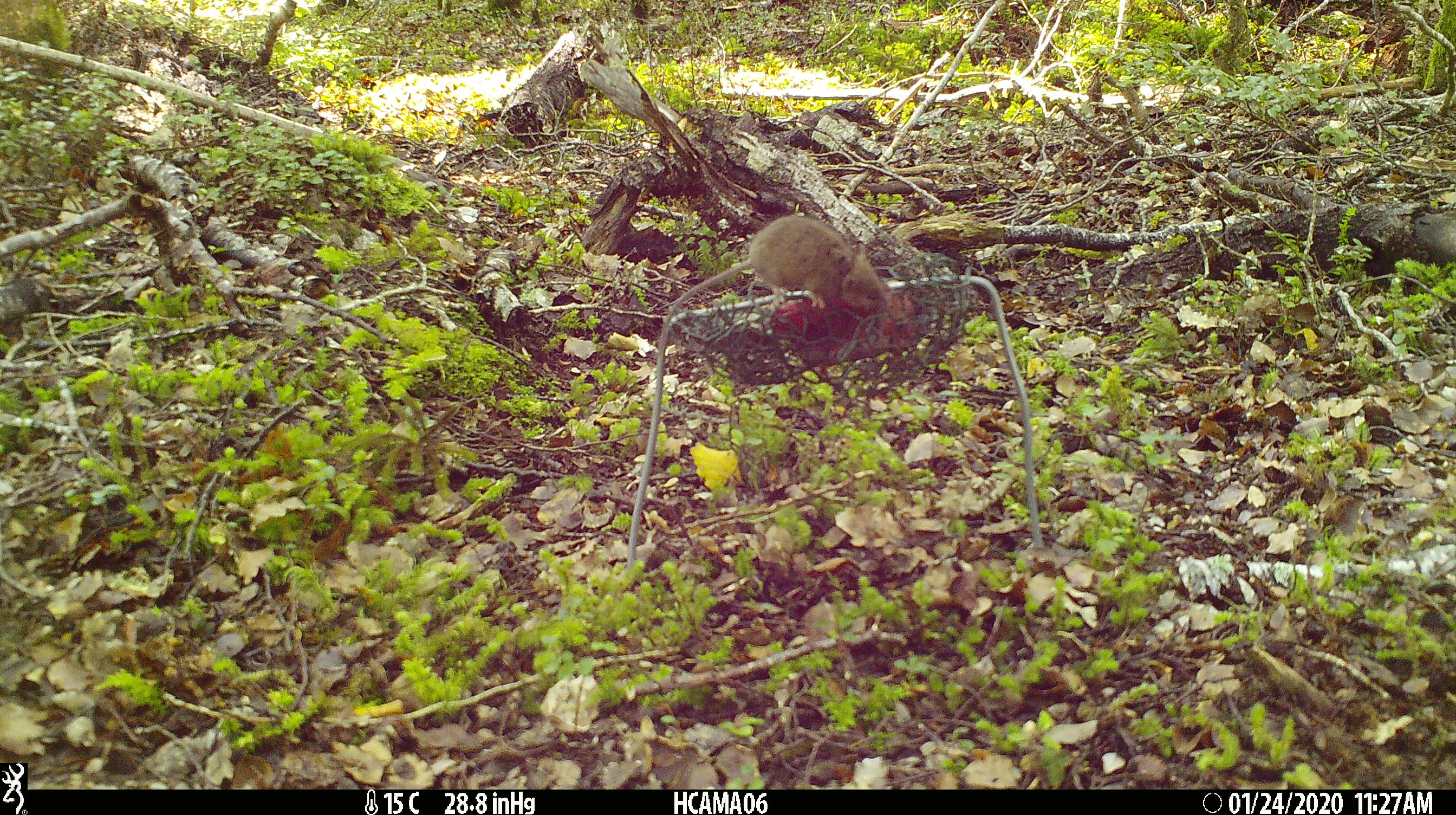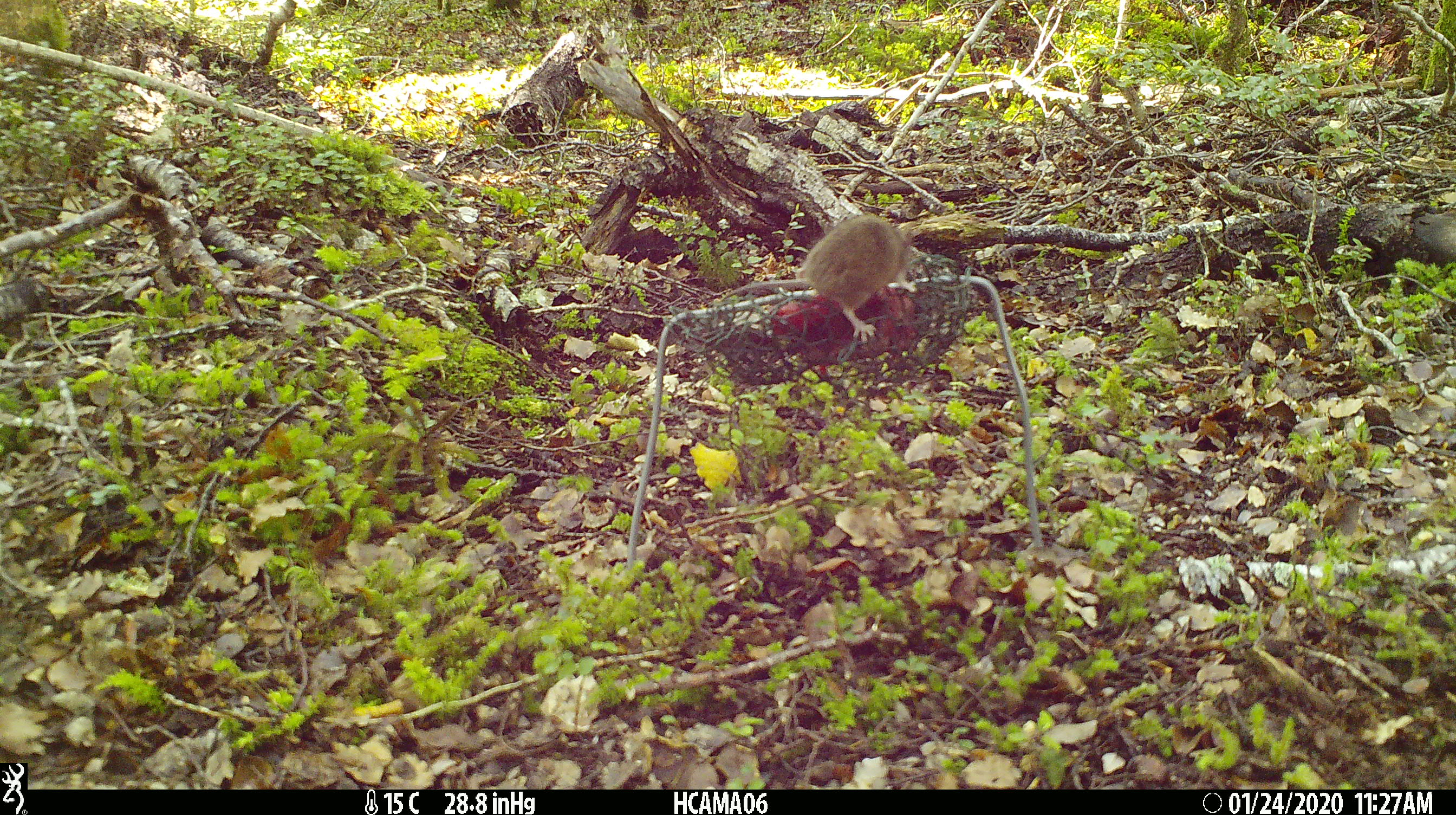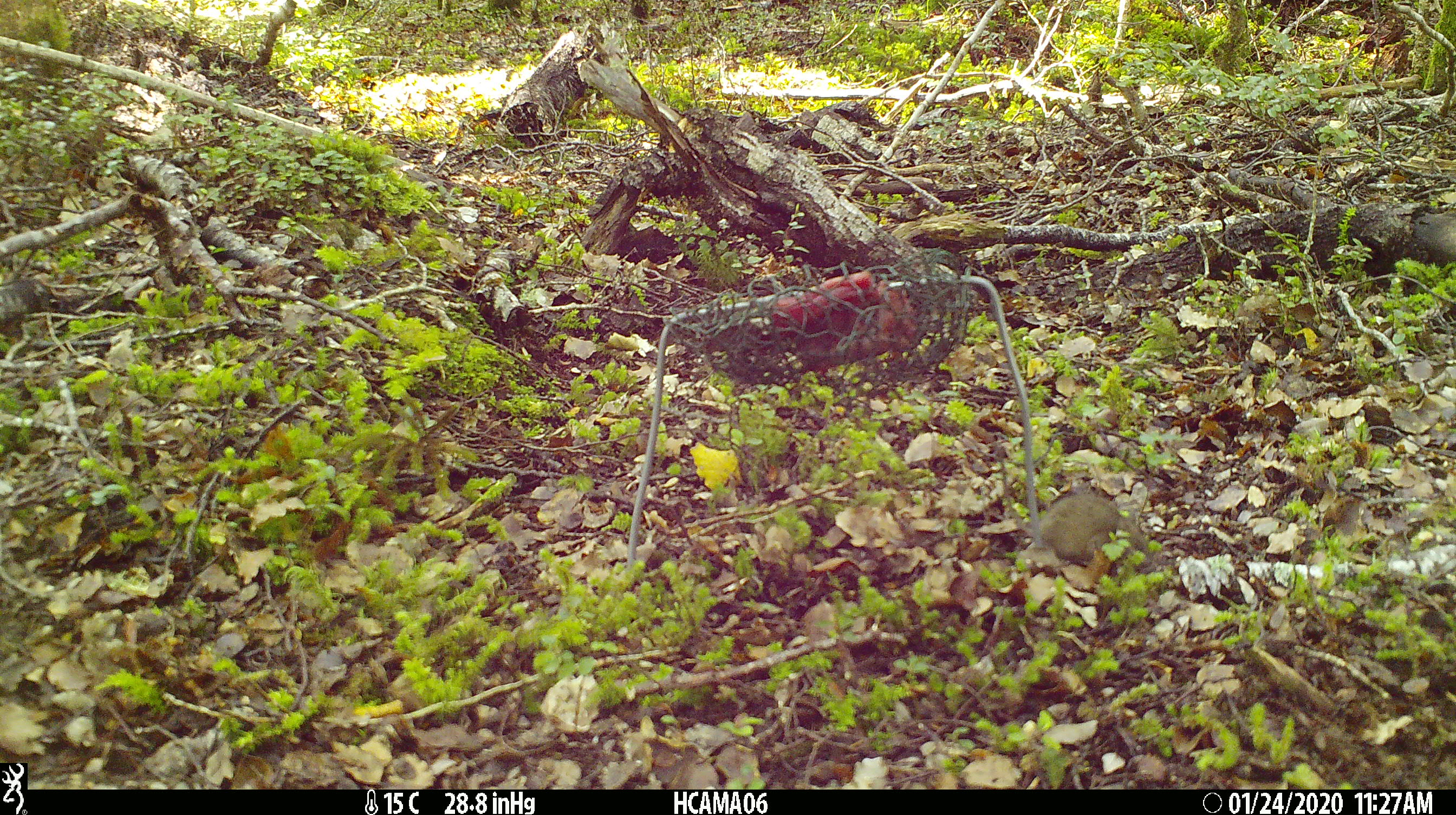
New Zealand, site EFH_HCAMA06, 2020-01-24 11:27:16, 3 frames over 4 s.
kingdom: Animalia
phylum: Chordata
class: Mammalia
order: Rodentia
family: Muridae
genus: Mus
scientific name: Mus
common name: mouse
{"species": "mouse (Mus)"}